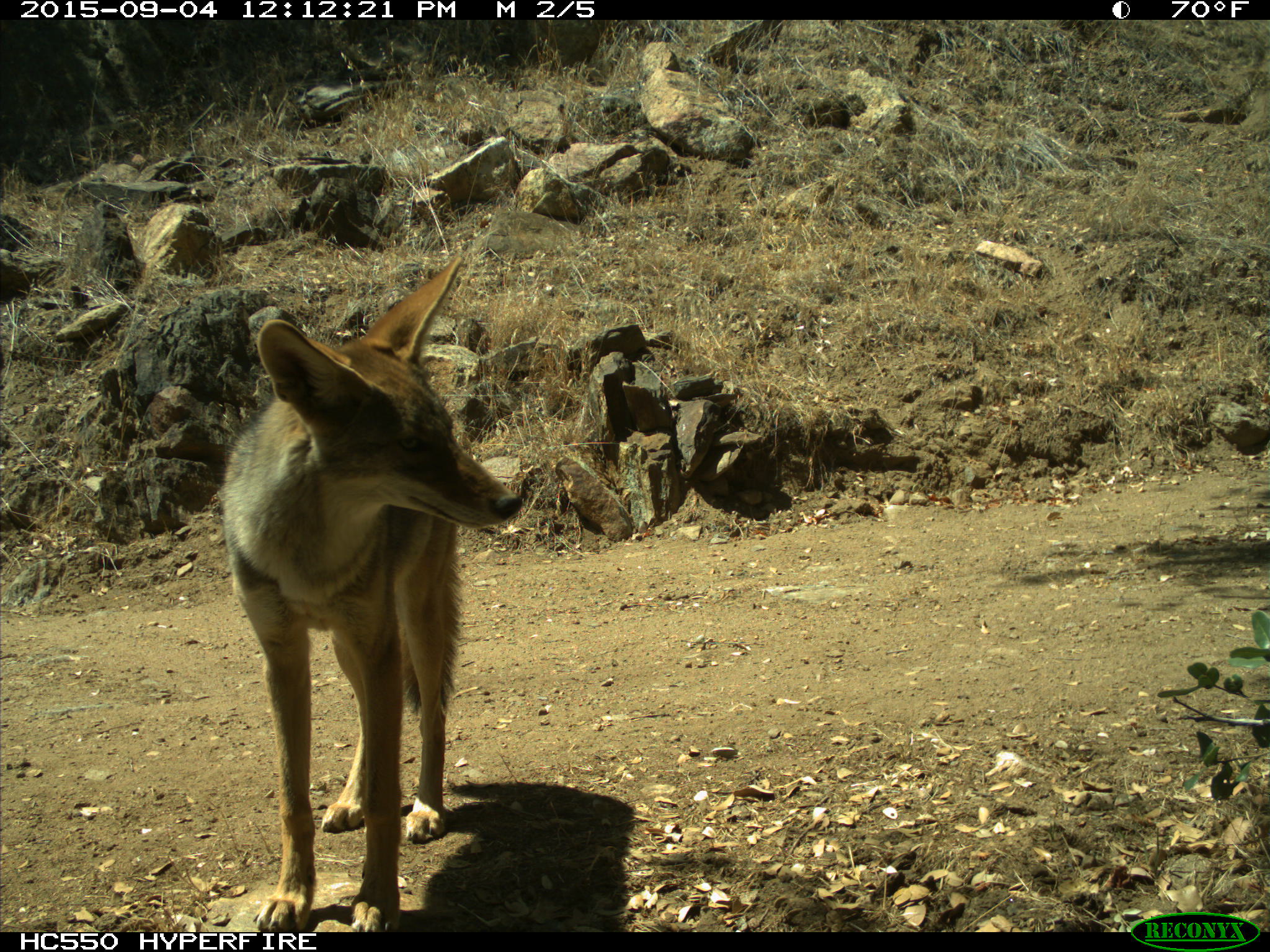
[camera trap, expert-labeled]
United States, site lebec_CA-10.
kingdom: Animalia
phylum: Chordata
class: Mammalia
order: Carnivora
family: Canidae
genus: Canis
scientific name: Canis latrans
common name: coyote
Canis latrans (coyote).